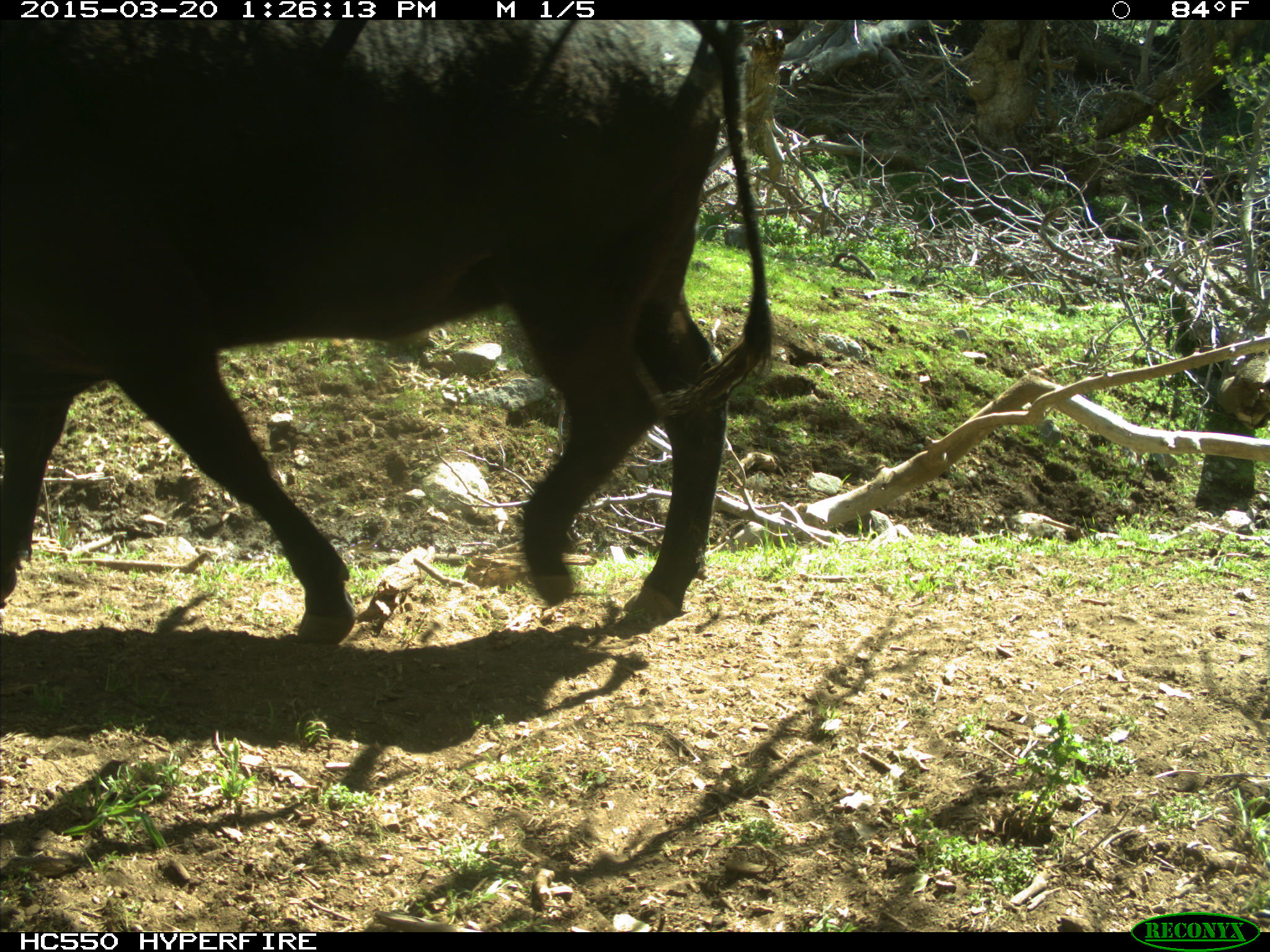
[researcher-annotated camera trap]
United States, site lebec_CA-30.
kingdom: Animalia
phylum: Chordata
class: Mammalia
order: Artiodactyla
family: Bovidae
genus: Bos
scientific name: Bos taurus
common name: domestic cow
Bos taurus (domestic cow).